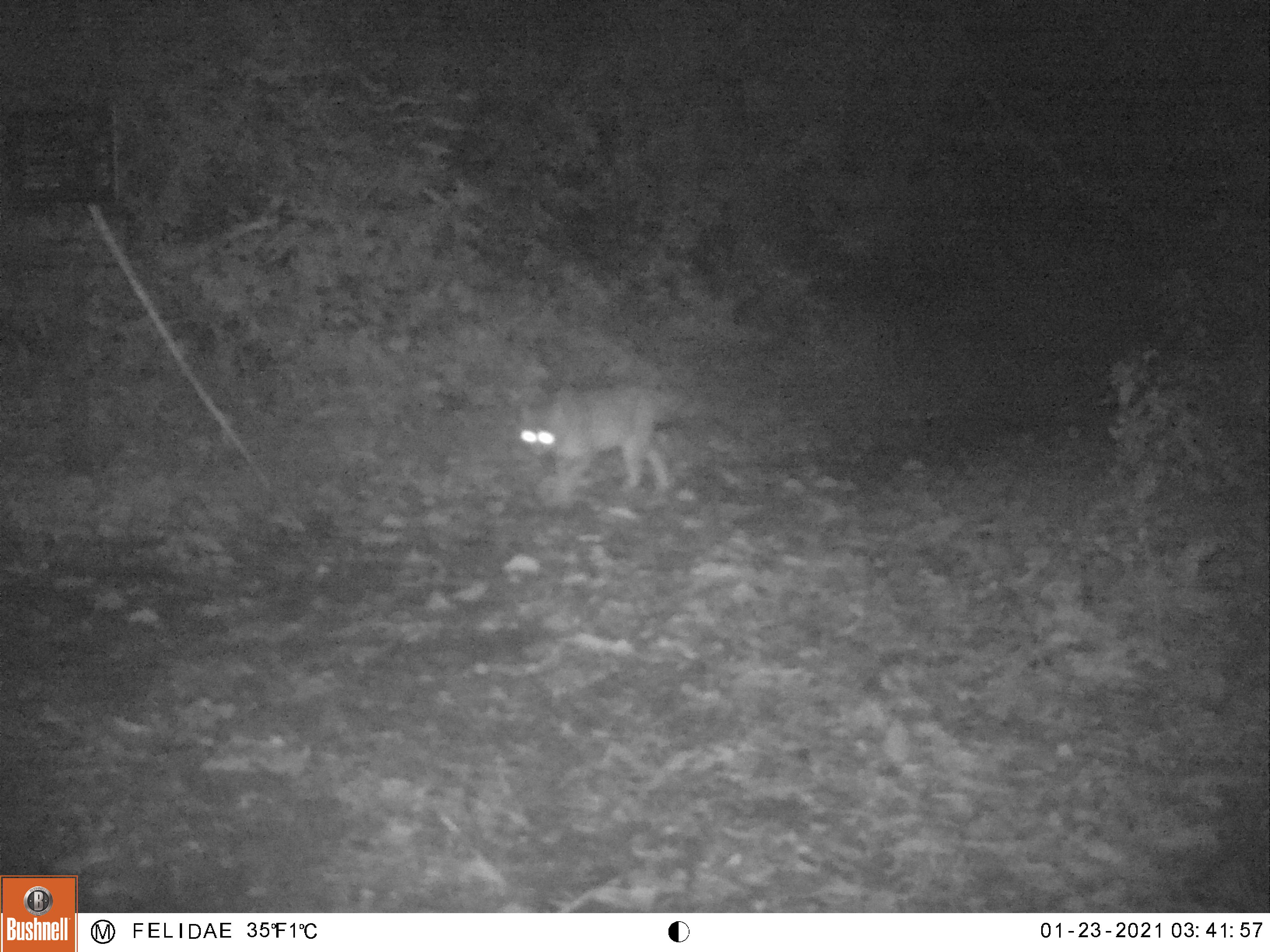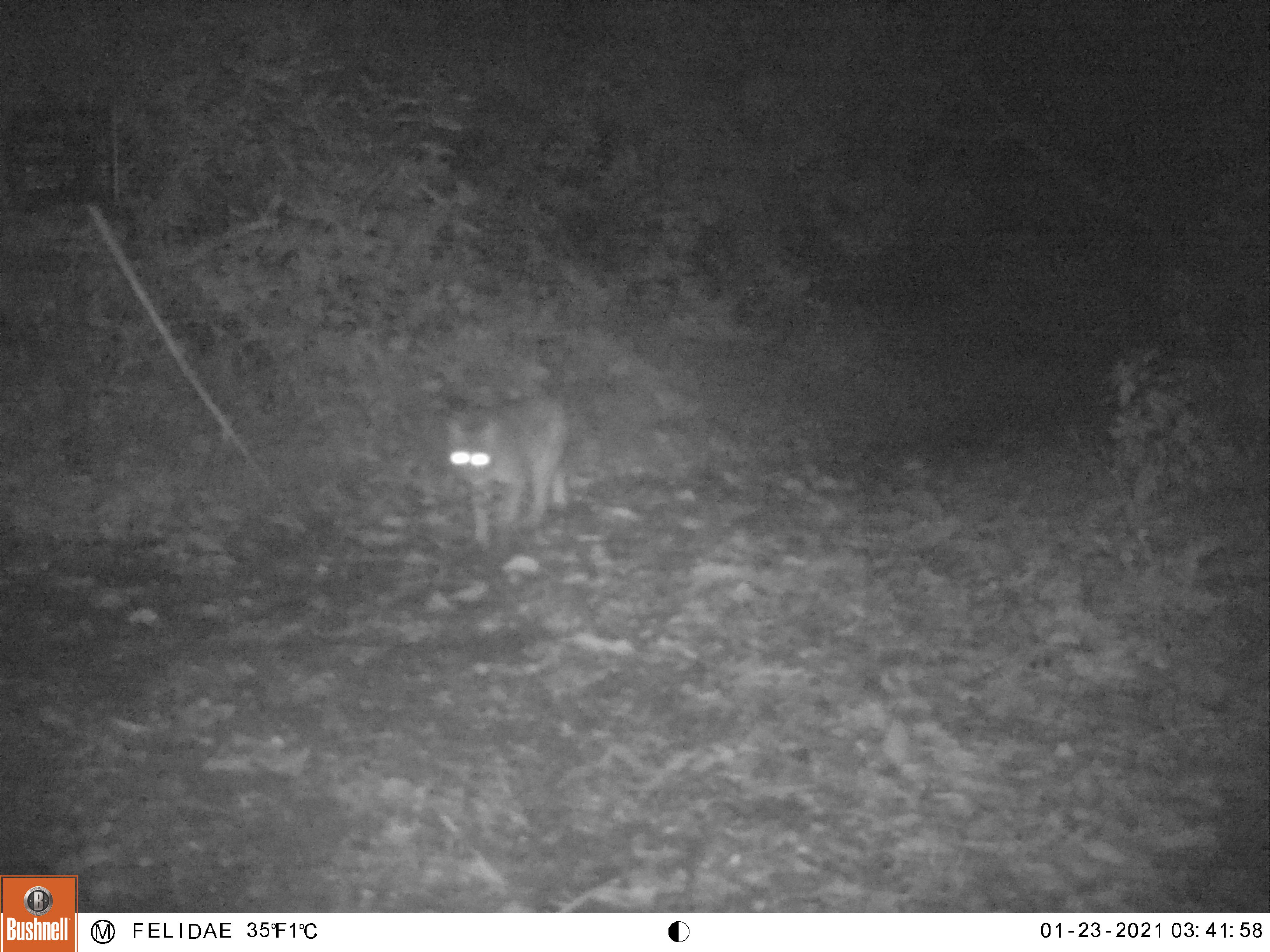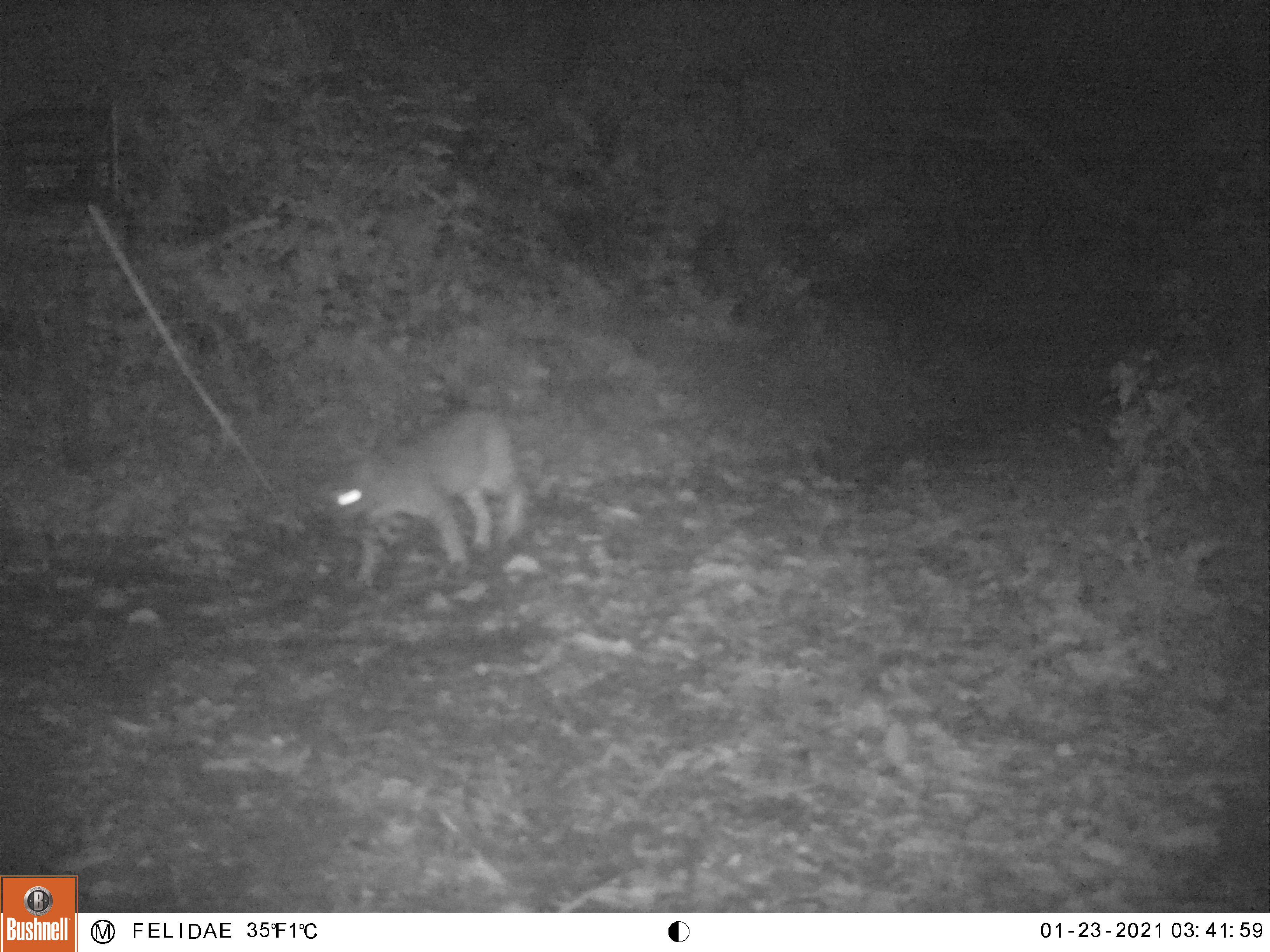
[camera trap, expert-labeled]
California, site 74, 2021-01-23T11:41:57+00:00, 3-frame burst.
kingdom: Animalia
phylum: Chordata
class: Mammalia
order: Carnivora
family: Felidae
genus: Lynx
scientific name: Lynx rufus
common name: bobcat